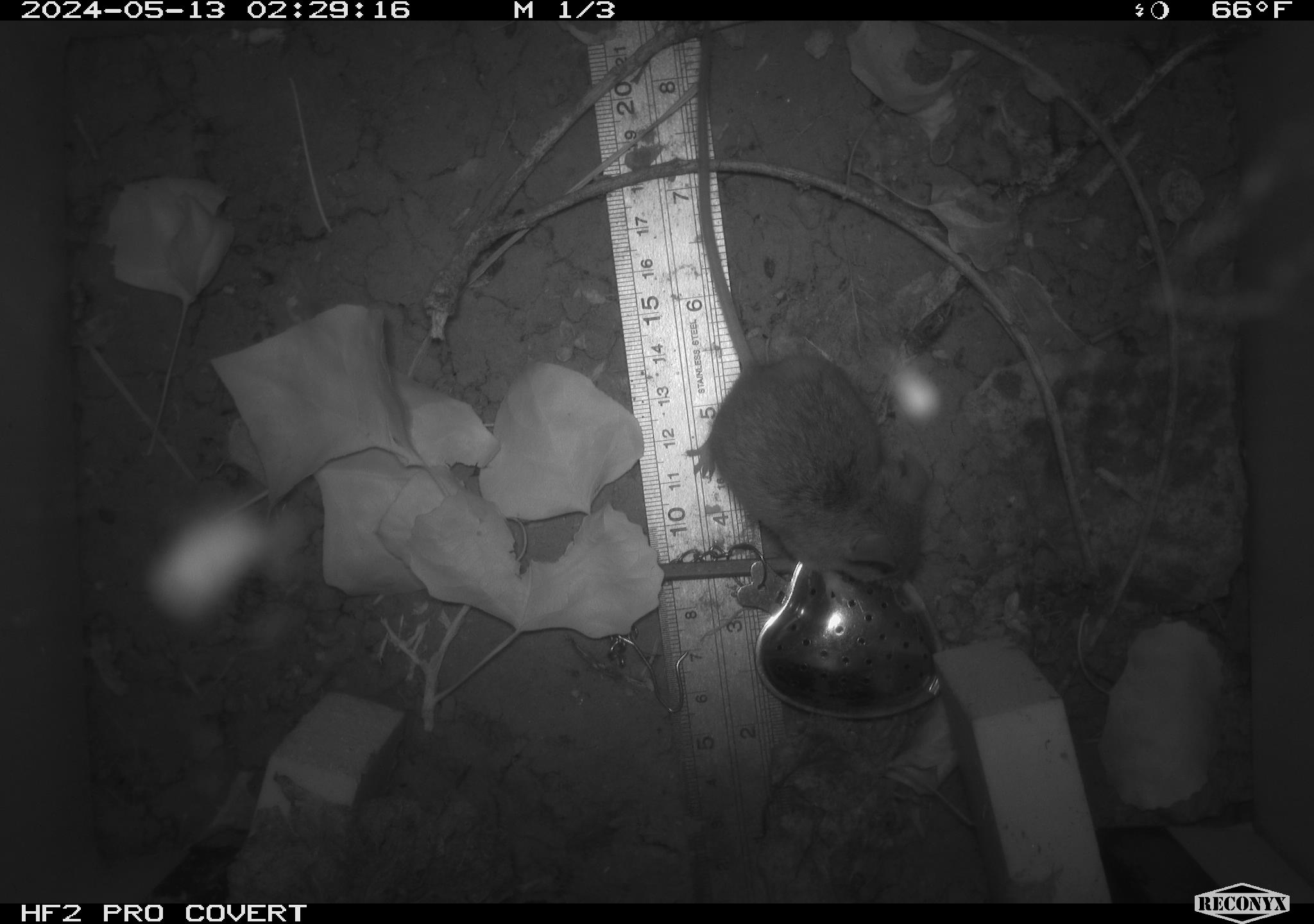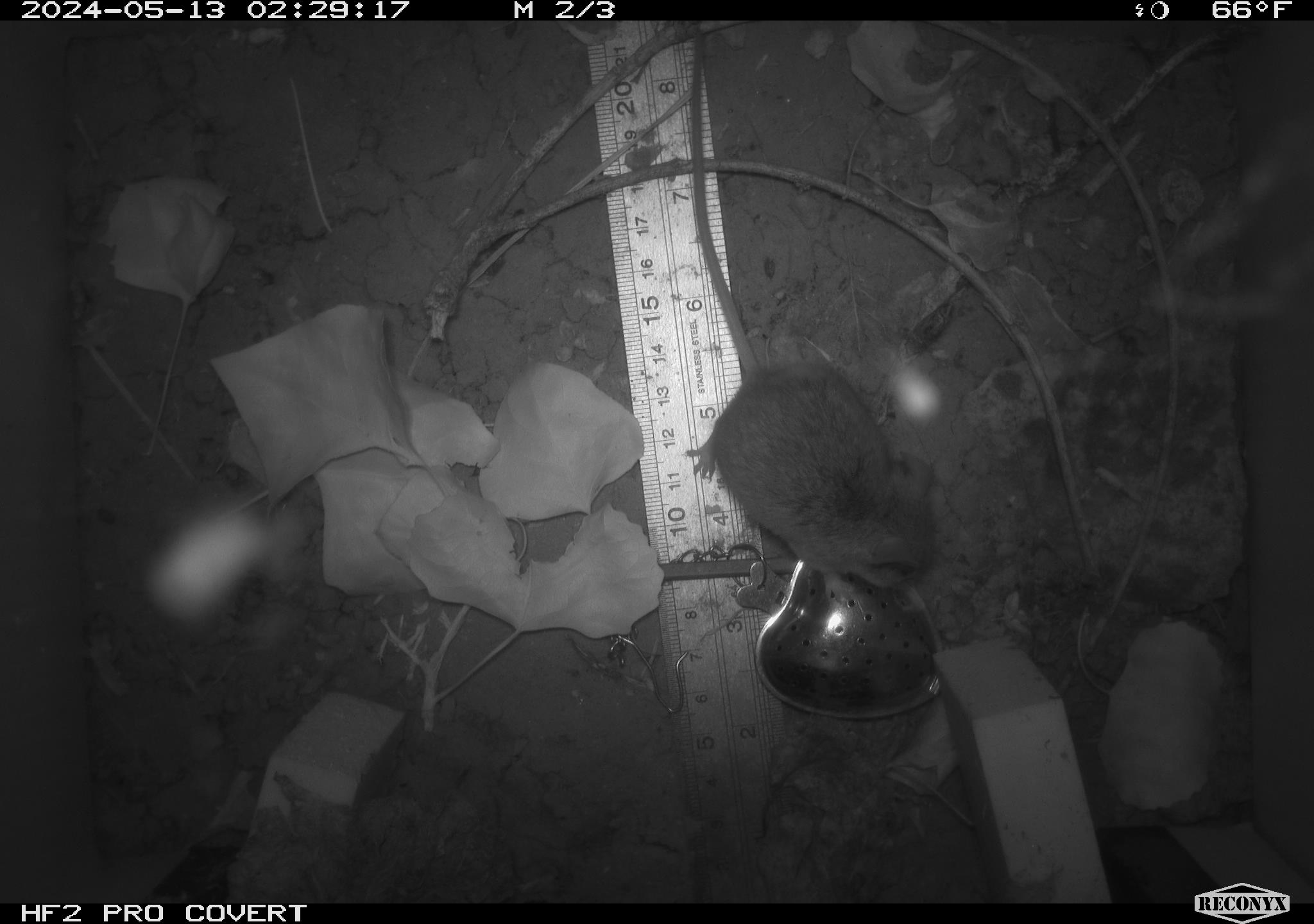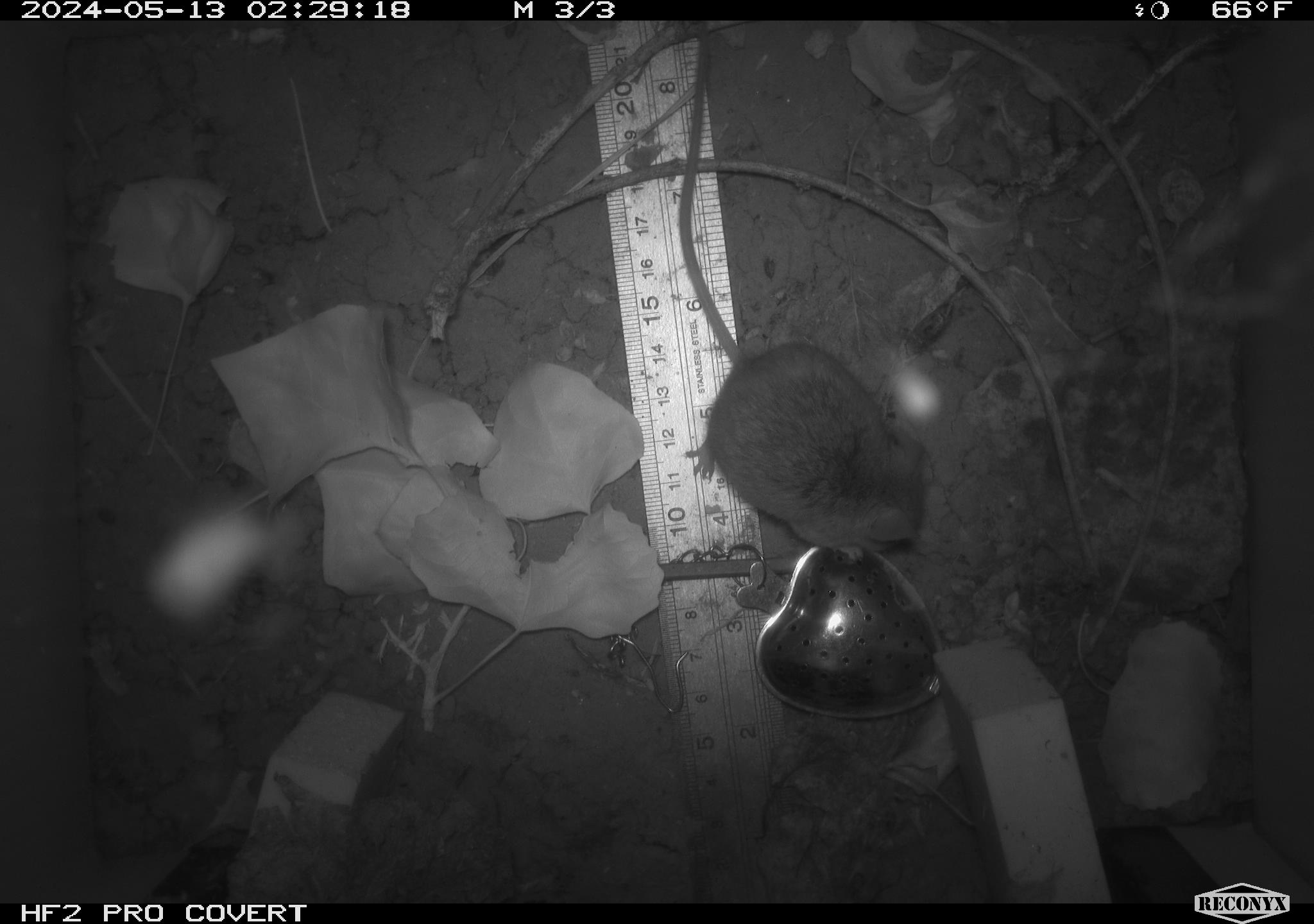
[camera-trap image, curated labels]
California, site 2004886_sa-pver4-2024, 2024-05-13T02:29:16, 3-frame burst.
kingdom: Animalia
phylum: Chordata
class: Mammalia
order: Rodentia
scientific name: Rodentia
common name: mouse species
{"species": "mouse species (Rodentia)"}